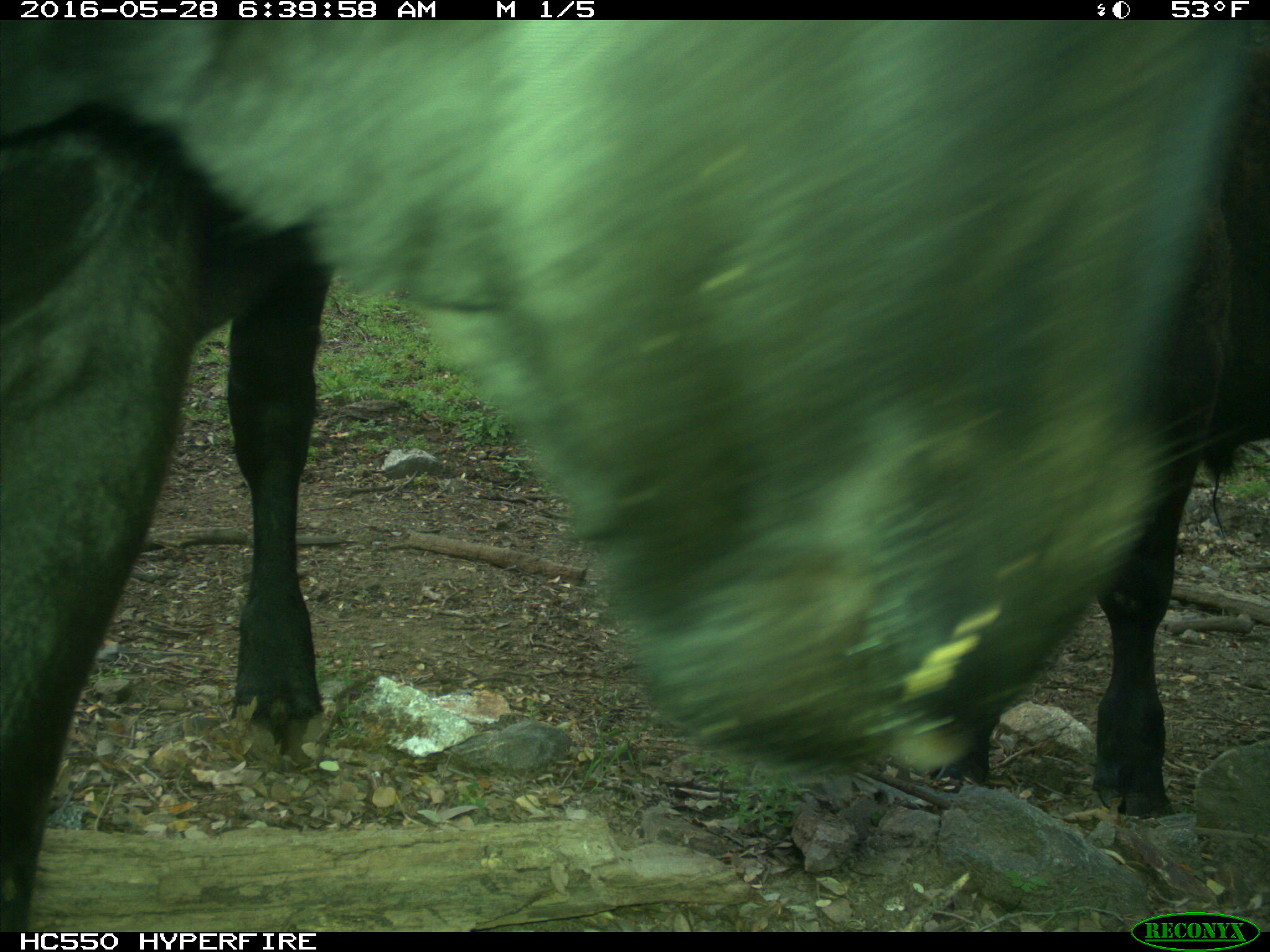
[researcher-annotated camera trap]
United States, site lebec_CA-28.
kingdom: Animalia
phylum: Chordata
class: Mammalia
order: Artiodactyla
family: Bovidae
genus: Bos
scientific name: Bos taurus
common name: domestic cow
Bos taurus (domestic cow).